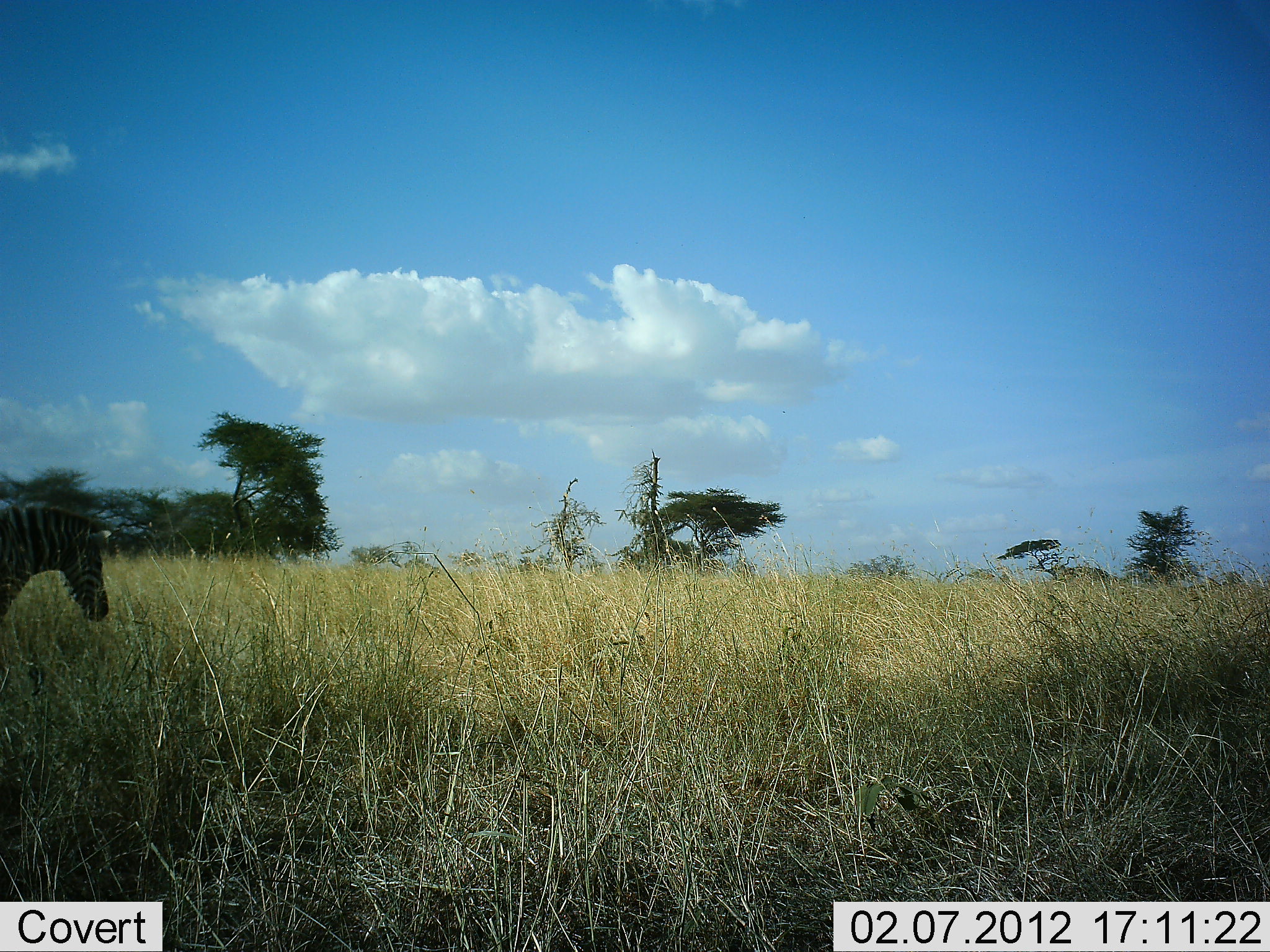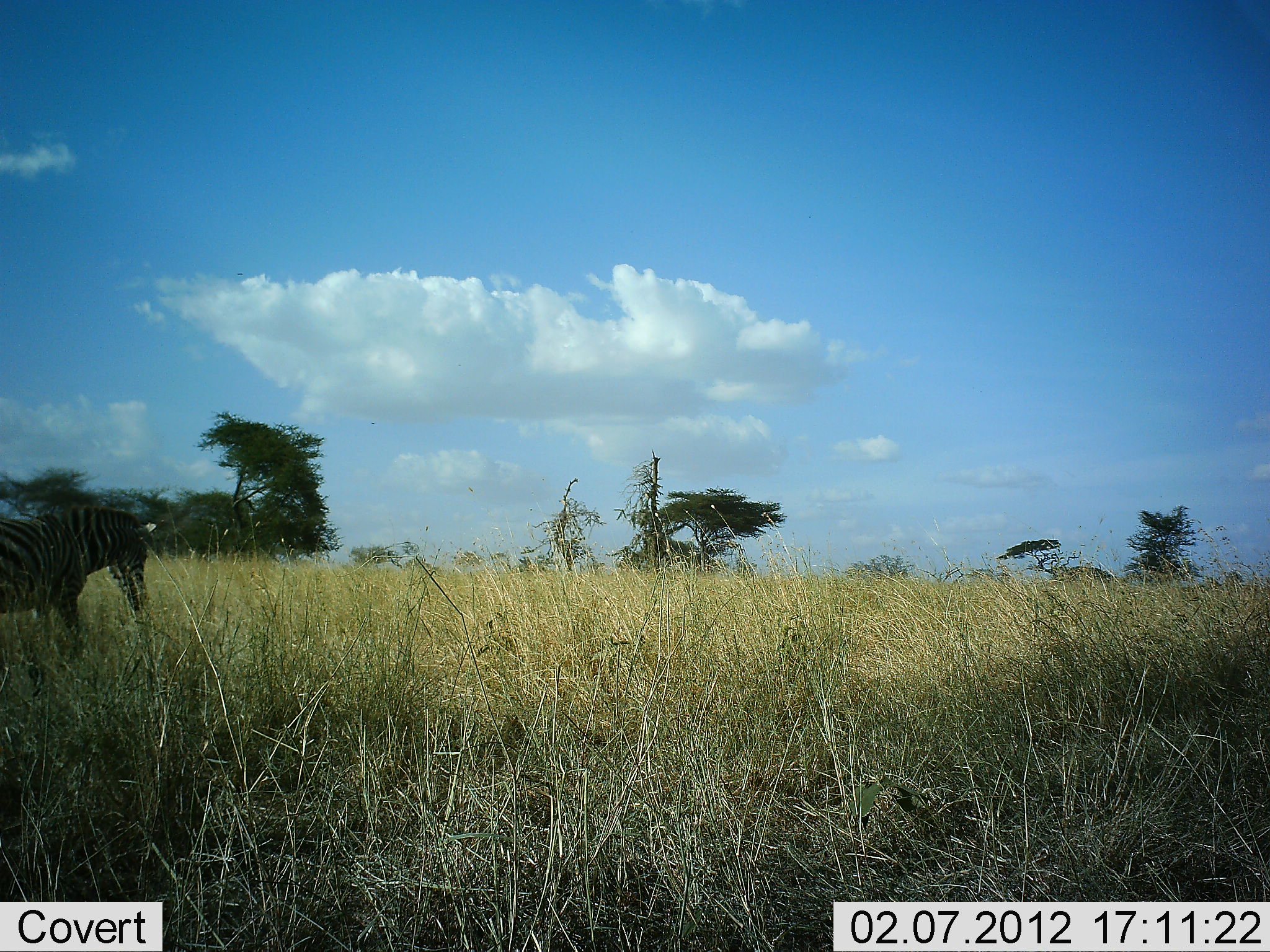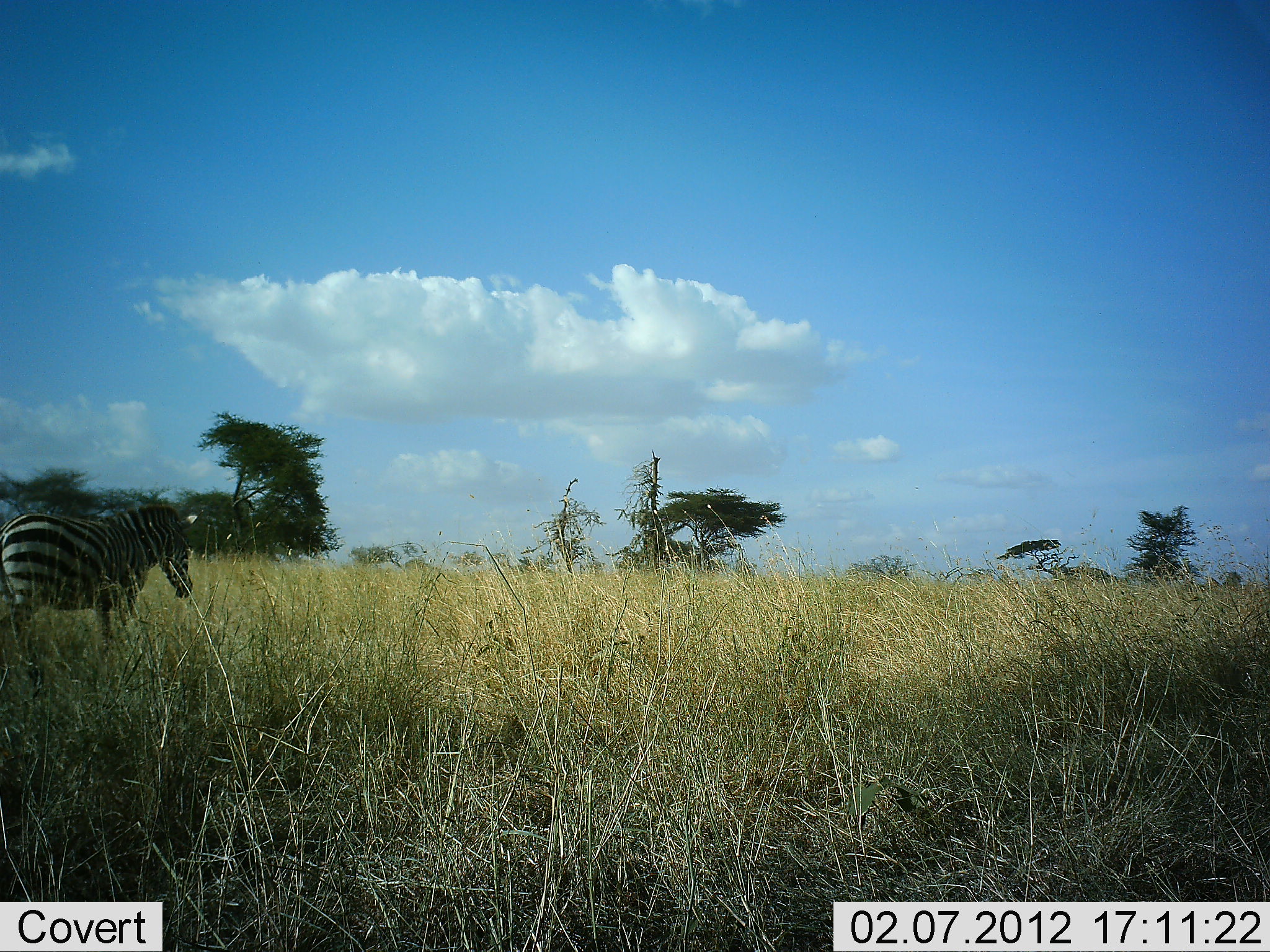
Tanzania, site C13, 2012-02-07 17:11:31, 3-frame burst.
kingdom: Animalia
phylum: Chordata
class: Mammalia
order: Perissodactyla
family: Equidae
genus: Equus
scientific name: Equus quagga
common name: plains zebra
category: zebra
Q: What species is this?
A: Zebra (plains zebra) (Equus quagga).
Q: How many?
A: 1.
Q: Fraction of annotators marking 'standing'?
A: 0%.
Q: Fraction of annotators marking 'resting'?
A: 0%.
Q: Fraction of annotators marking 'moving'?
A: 100%.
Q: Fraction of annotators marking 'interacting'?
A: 0%.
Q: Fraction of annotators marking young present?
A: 0%.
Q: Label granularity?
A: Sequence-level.